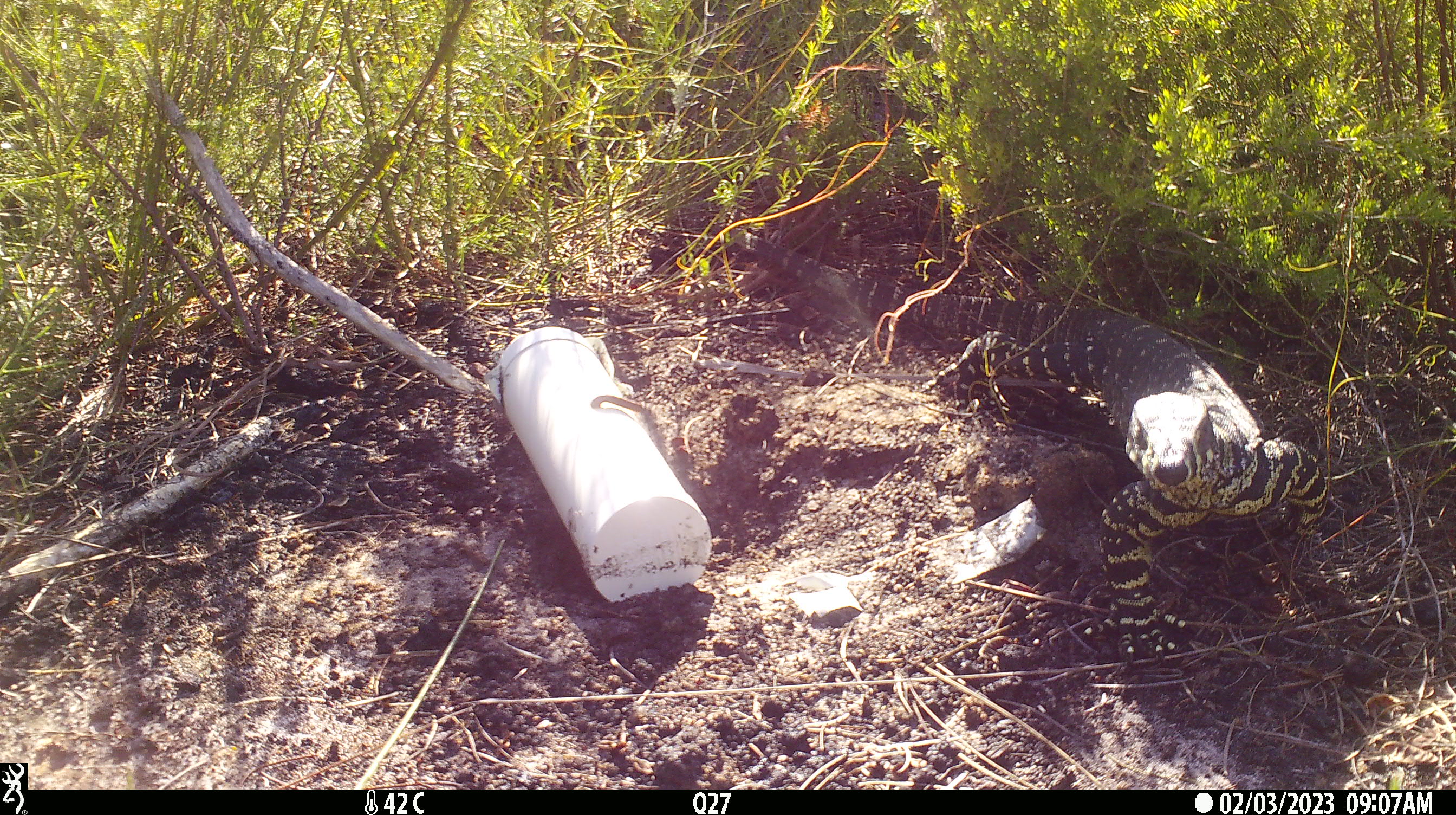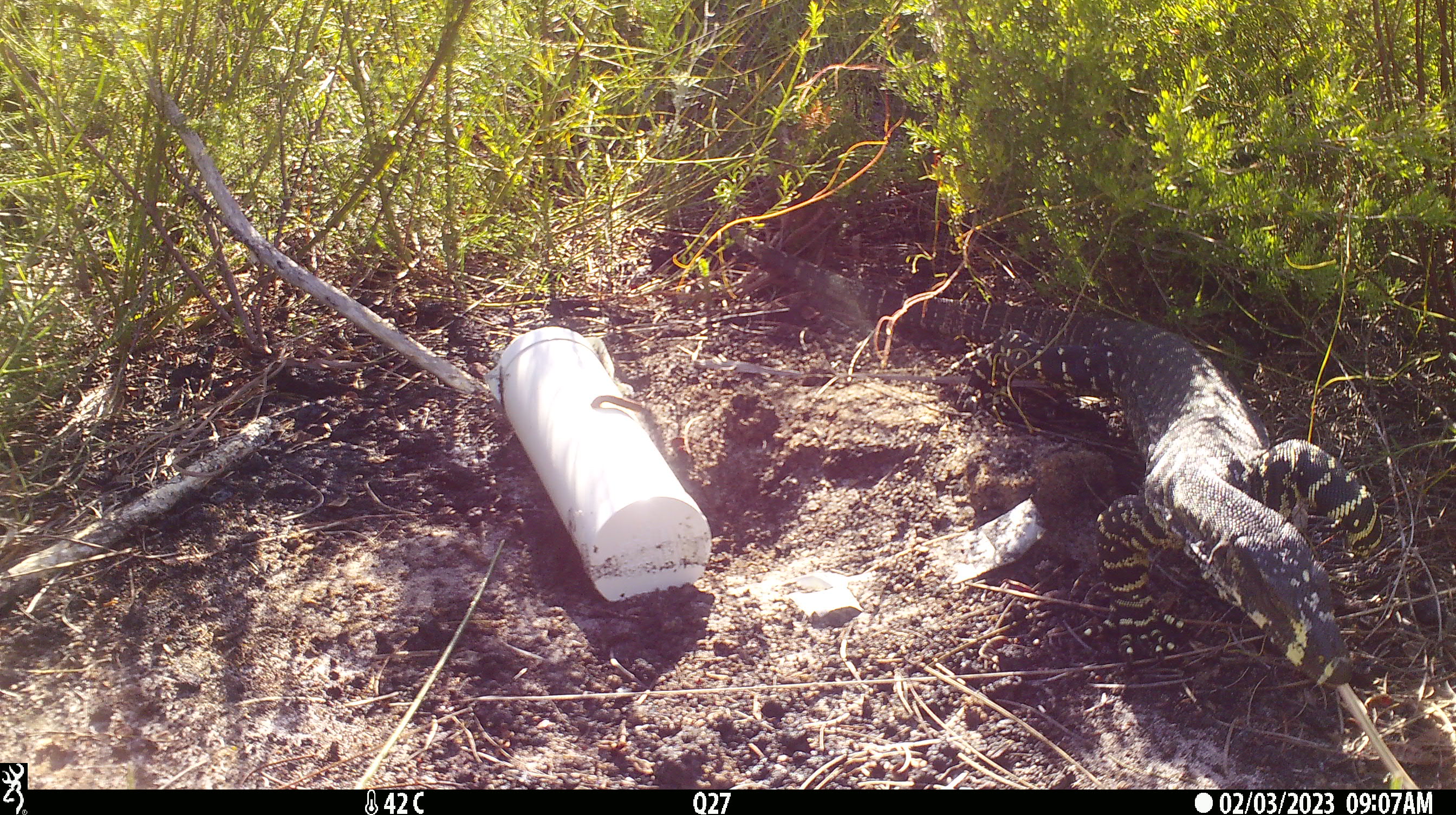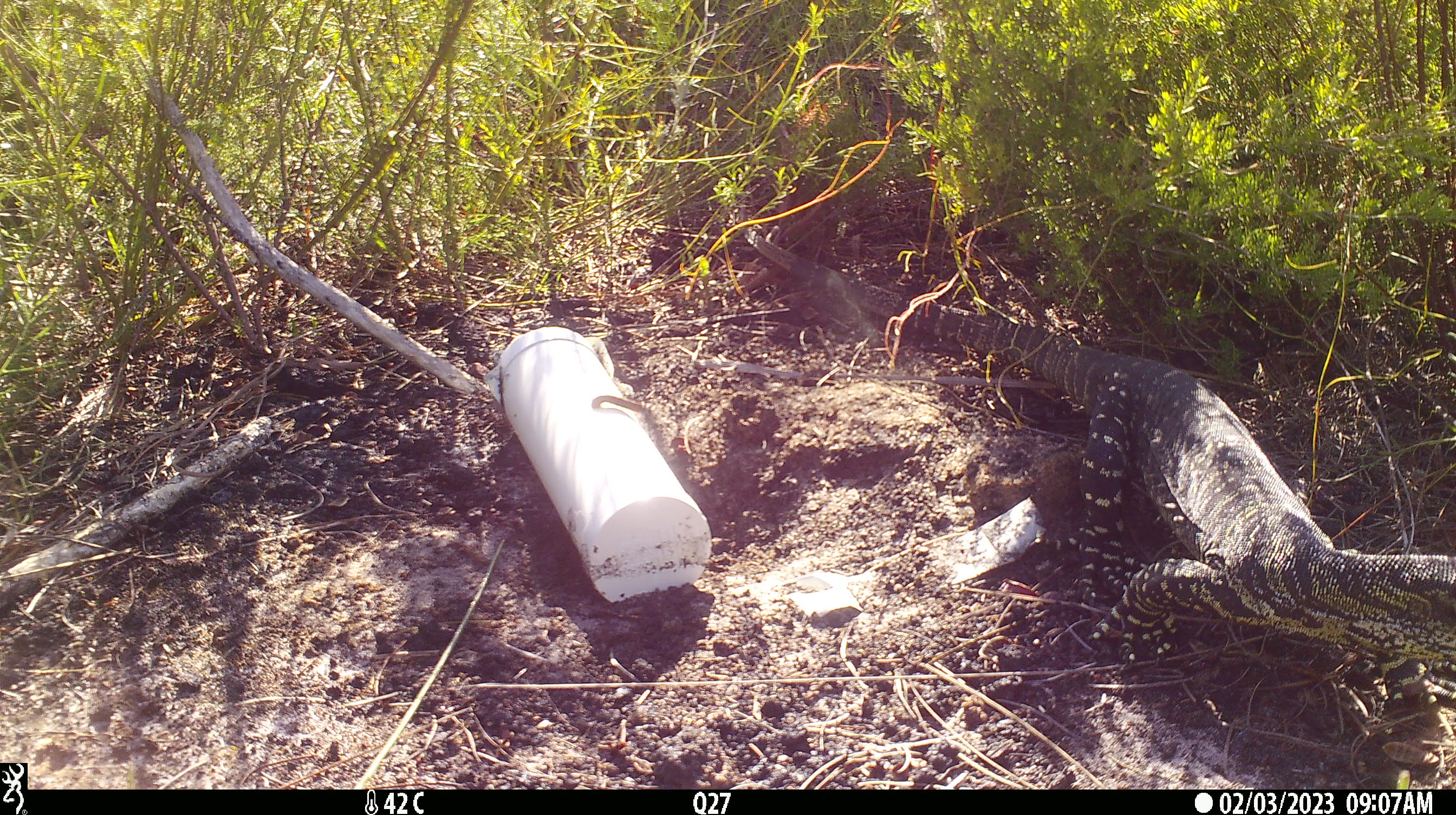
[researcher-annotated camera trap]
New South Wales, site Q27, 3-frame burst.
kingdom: Animalia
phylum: Chordata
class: Reptilia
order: Squamata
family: Varanidae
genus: Varanus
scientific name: Varanus varius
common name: lace monitor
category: goanna